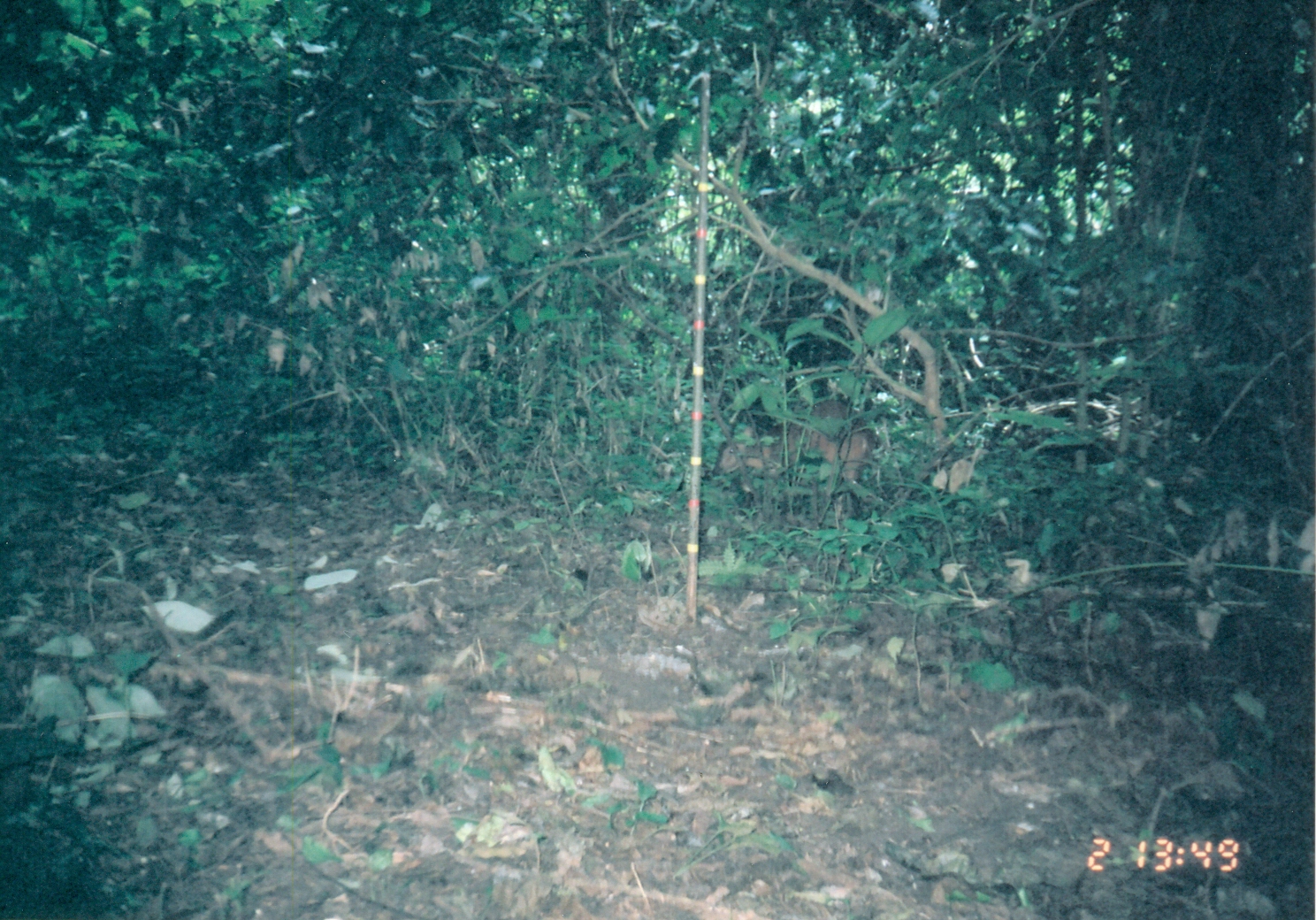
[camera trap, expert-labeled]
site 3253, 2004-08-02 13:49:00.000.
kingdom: Animalia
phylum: Chordata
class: Mammalia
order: Artiodactyla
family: Bovidae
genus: Cephalophus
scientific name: Cephalophus harveyi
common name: harvey's duiker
Cephalophus harveyi (harvey's duiker), count 1.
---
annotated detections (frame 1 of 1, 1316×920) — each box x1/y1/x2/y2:
cephalophus harveyi: 714/399/881/519